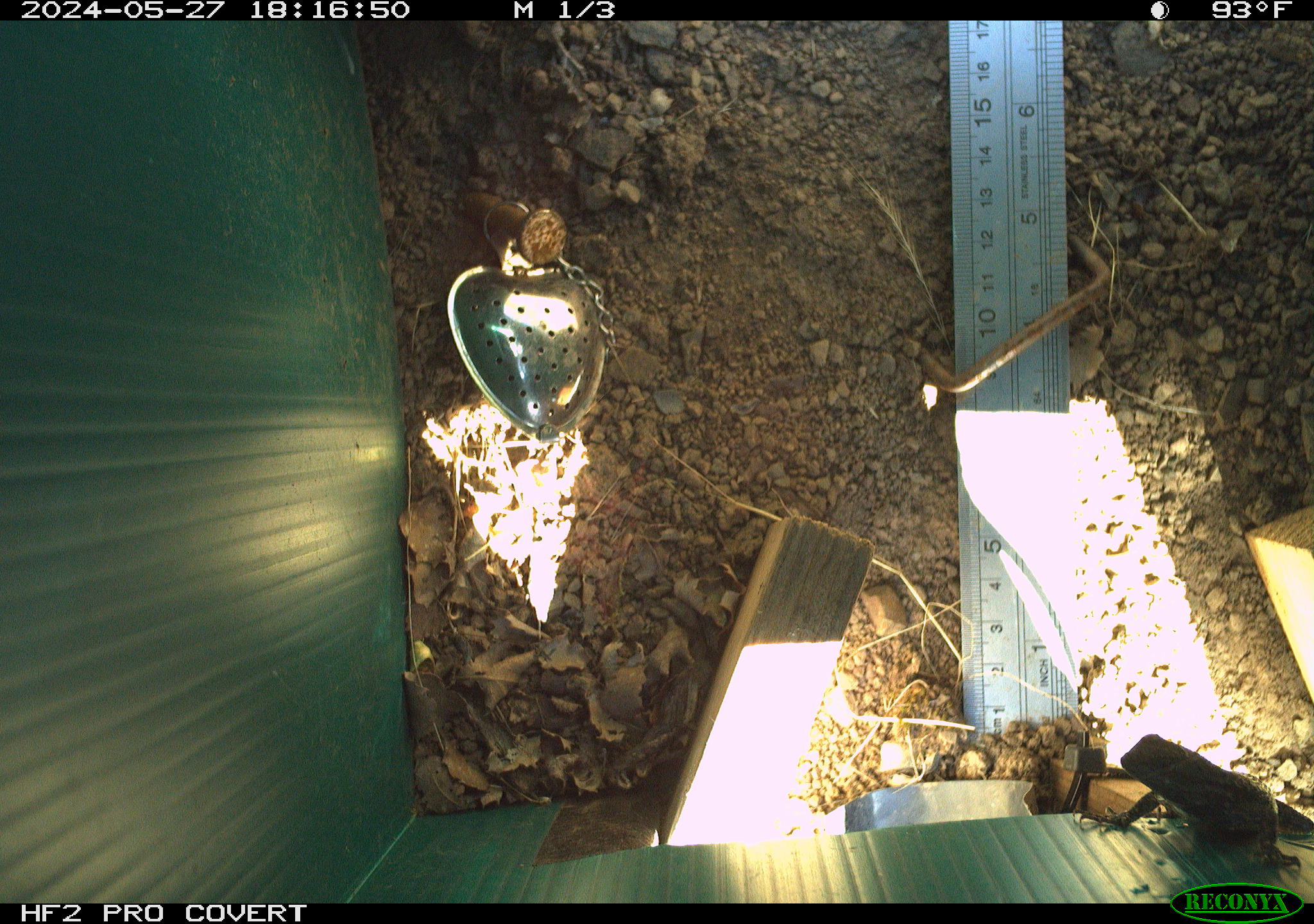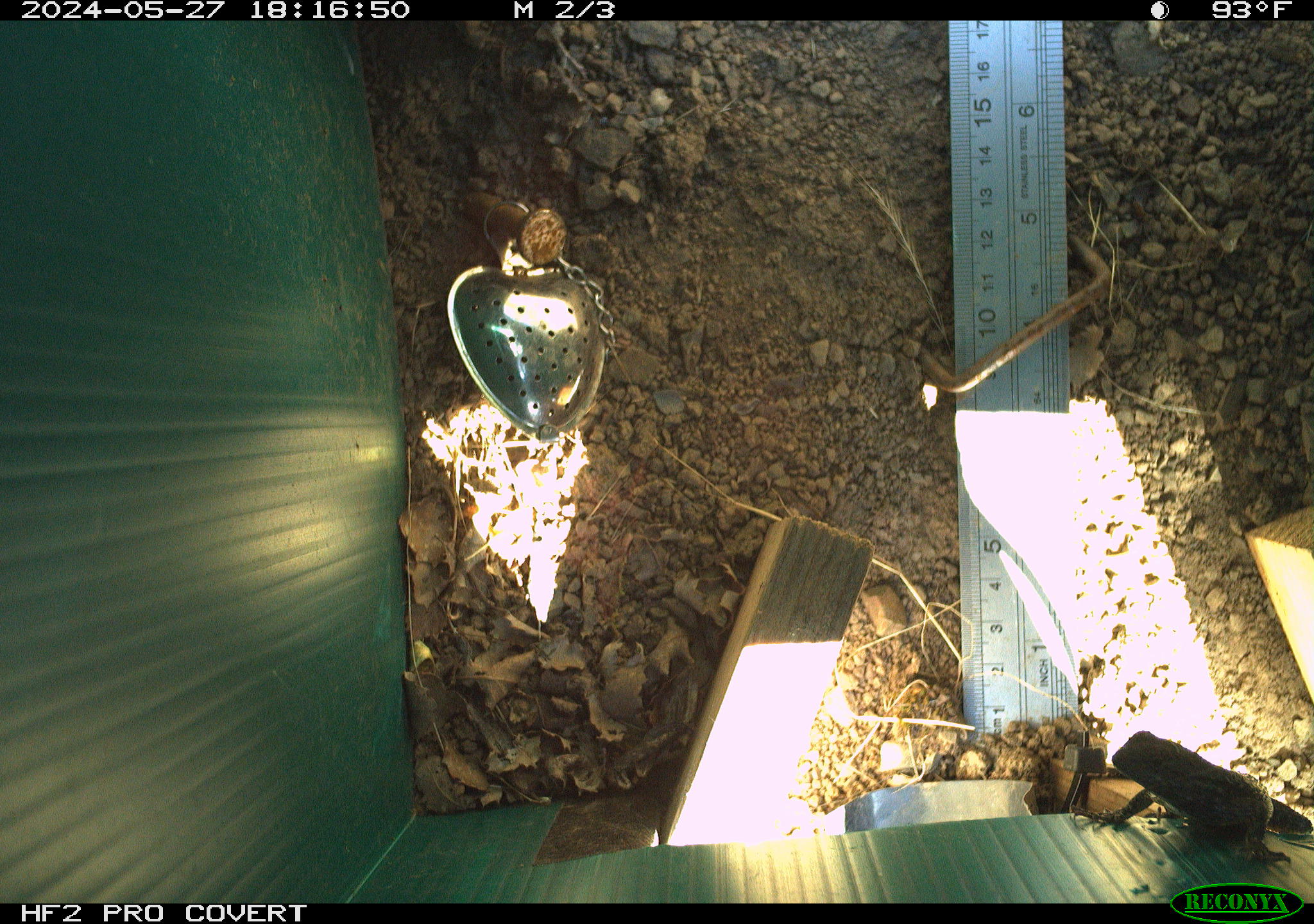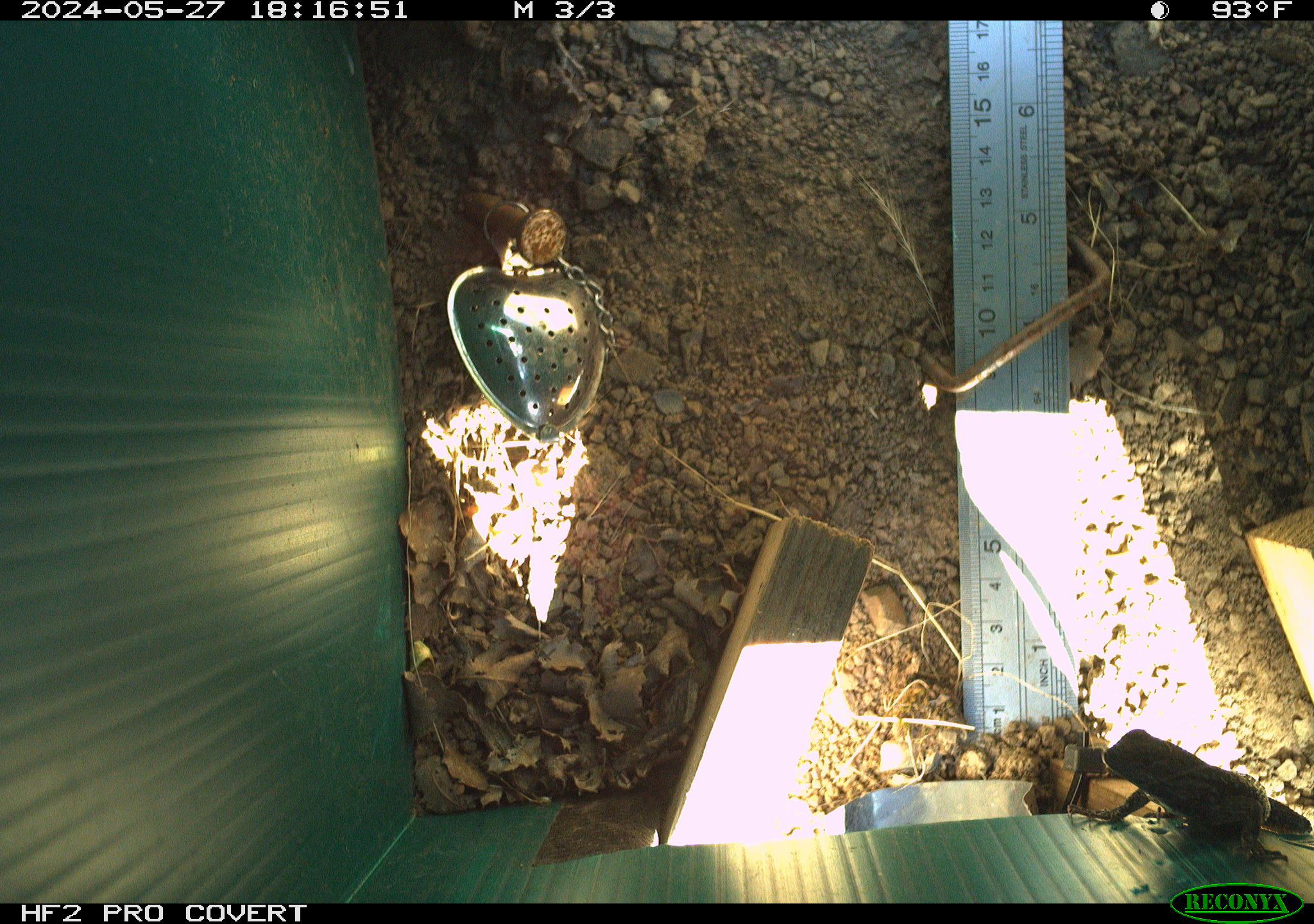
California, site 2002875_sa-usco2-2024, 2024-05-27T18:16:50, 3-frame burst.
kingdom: Animalia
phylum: Chordata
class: Reptilia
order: Squamata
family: Phrynosomatidae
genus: Sceloporus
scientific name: Sceloporus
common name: spiny lizards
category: sceloporus species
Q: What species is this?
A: Sceloporus species (spiny lizards) (Sceloporus).